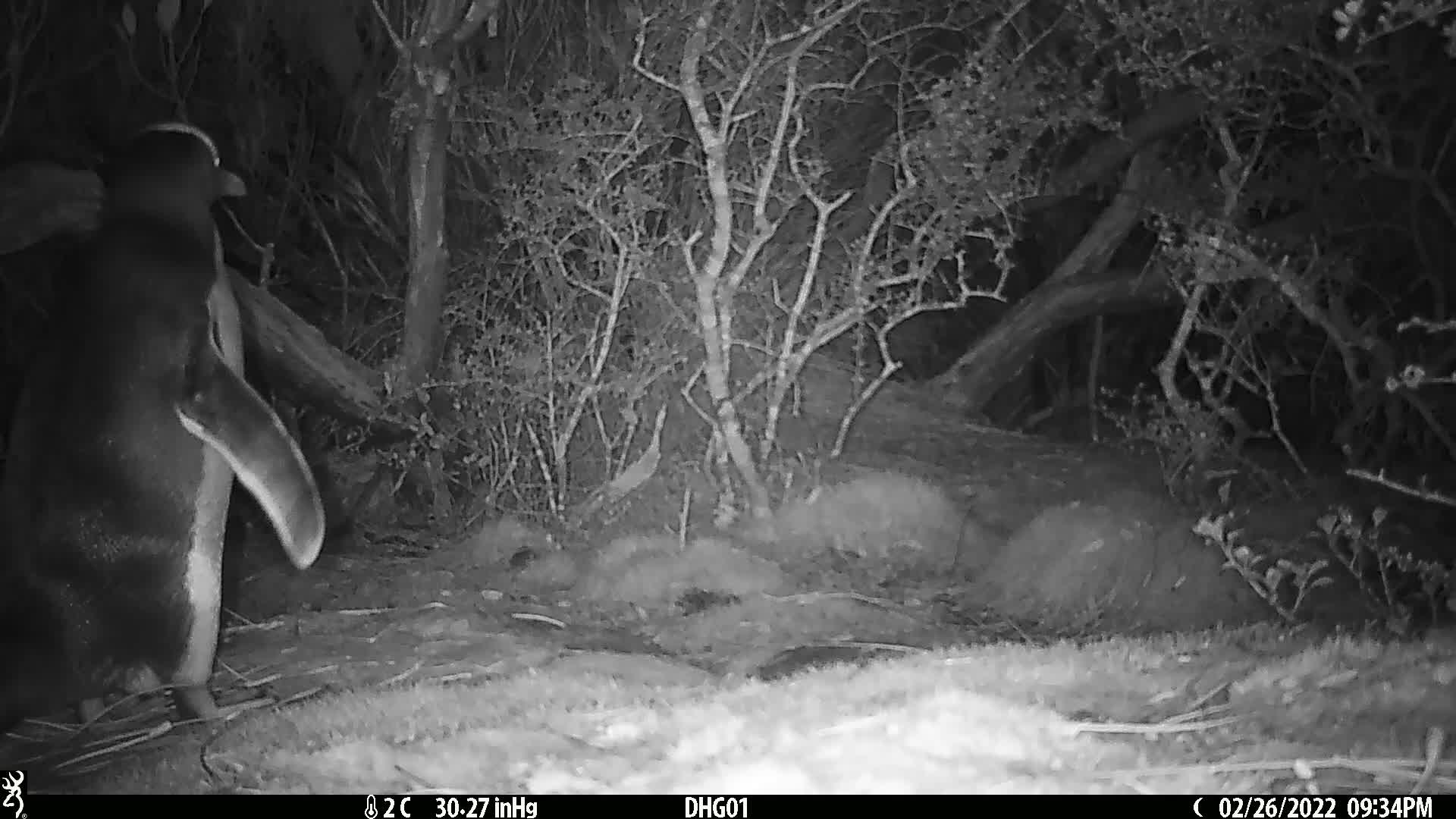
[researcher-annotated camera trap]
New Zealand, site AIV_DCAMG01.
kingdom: Animalia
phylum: Chordata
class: Aves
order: Sphenisciformes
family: Spheniscidae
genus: Megadyptes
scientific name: Megadyptes antipodes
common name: yellow-eyed penguin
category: yellow eyed penguin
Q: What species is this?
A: Yellow eyed penguin (yellow-eyed penguin) (Megadyptes antipodes).